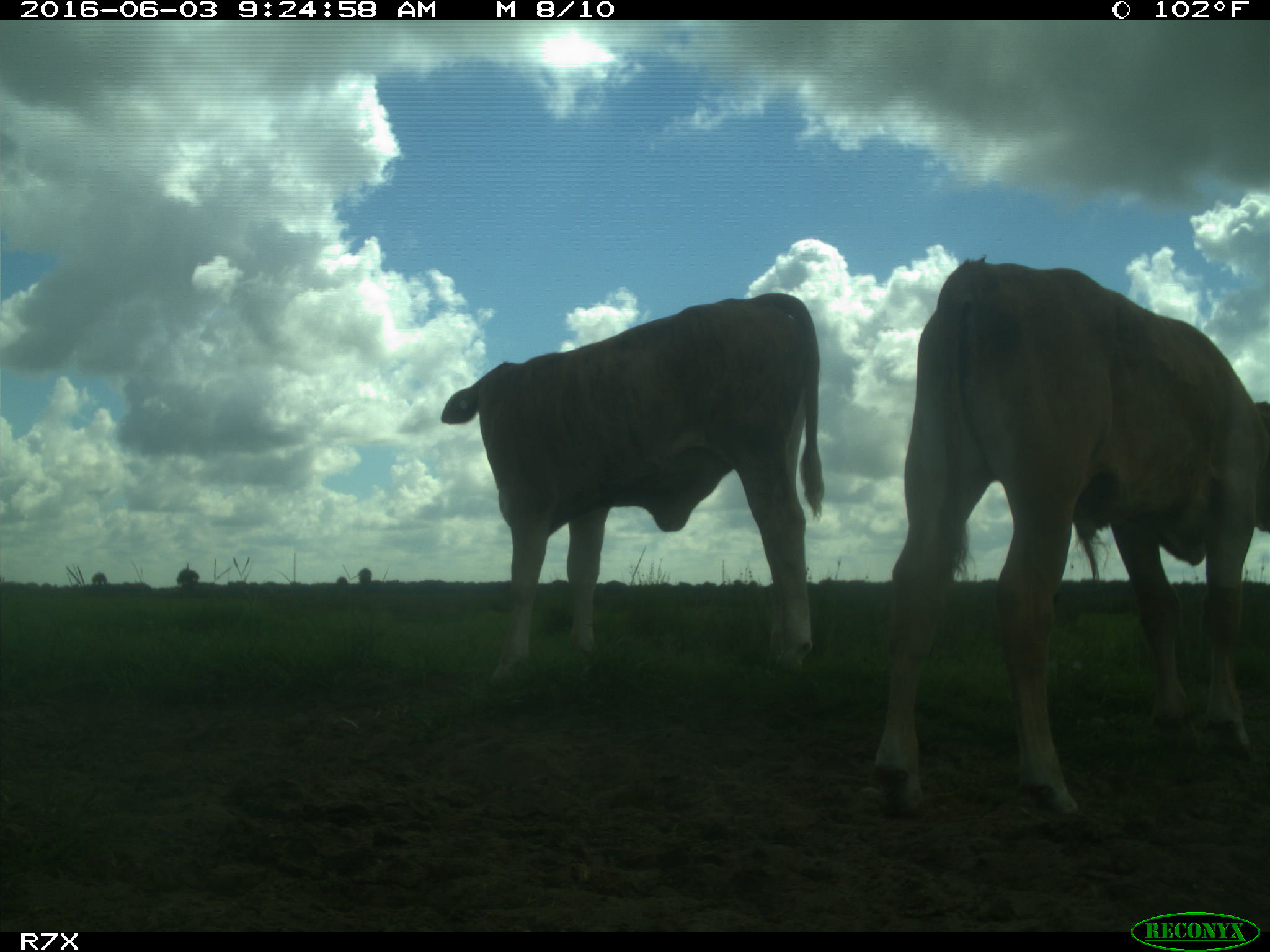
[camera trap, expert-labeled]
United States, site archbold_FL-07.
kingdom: Animalia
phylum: Chordata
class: Mammalia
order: Artiodactyla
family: Bovidae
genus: Bos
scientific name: Bos taurus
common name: domestic cow